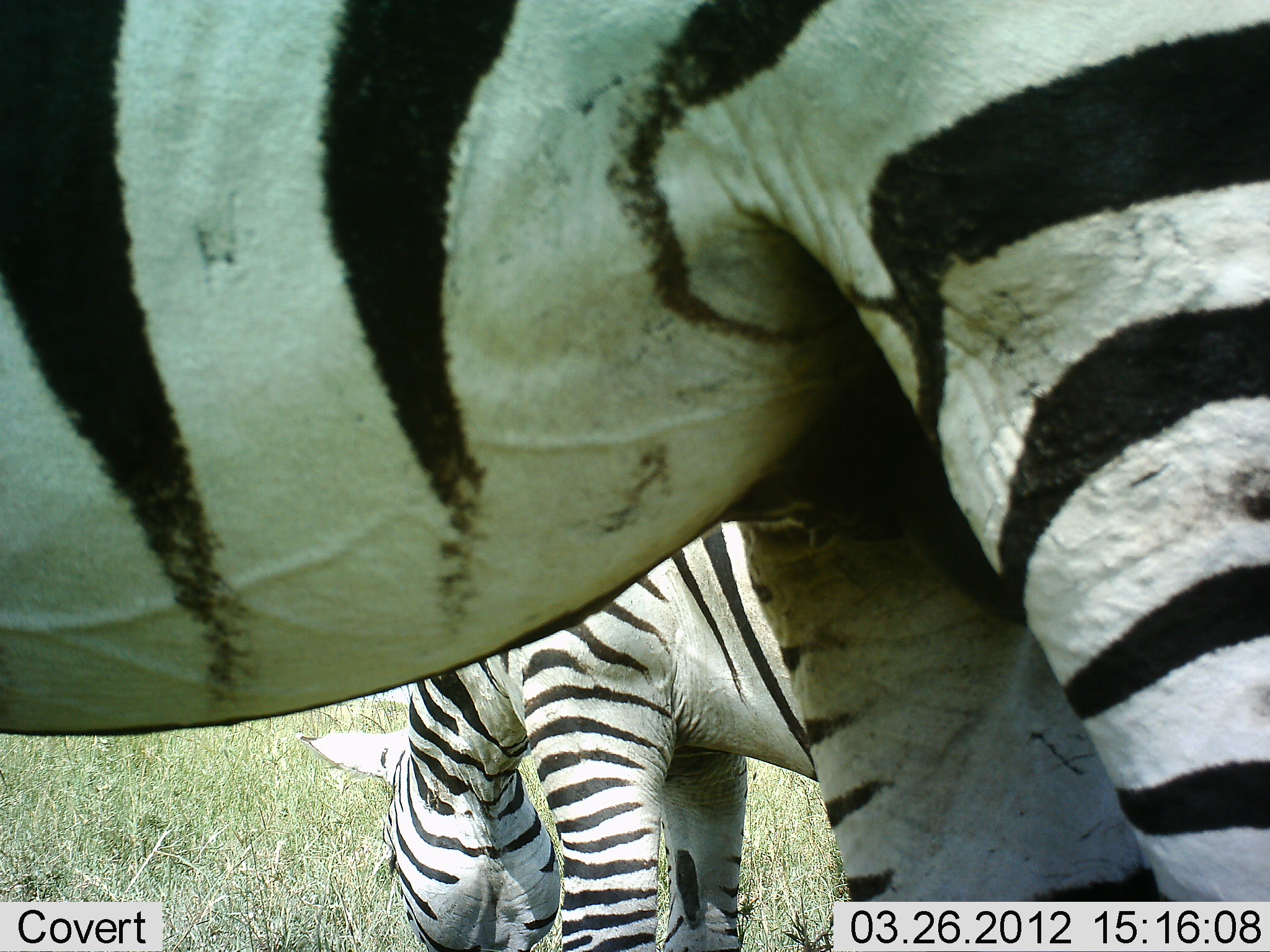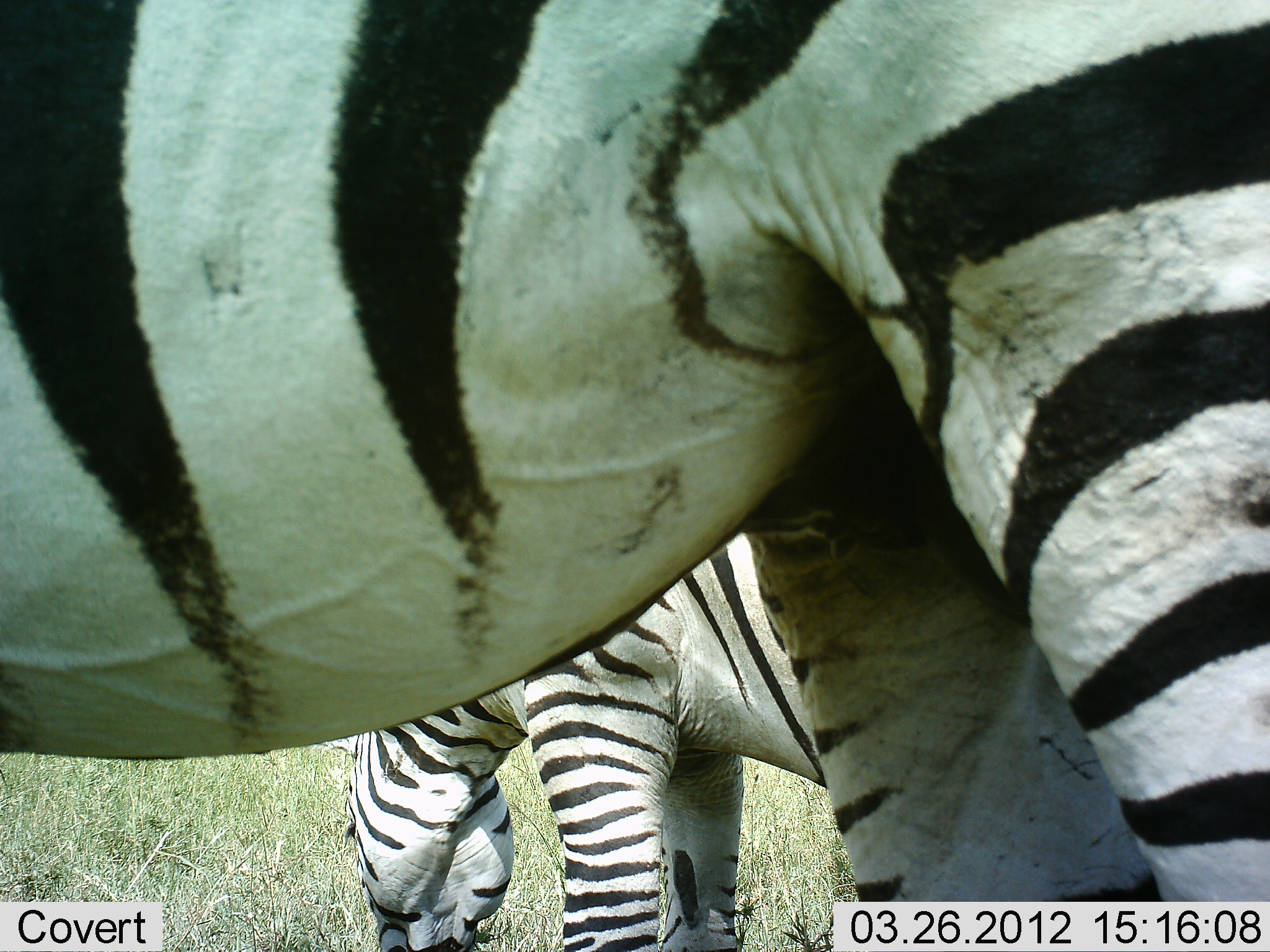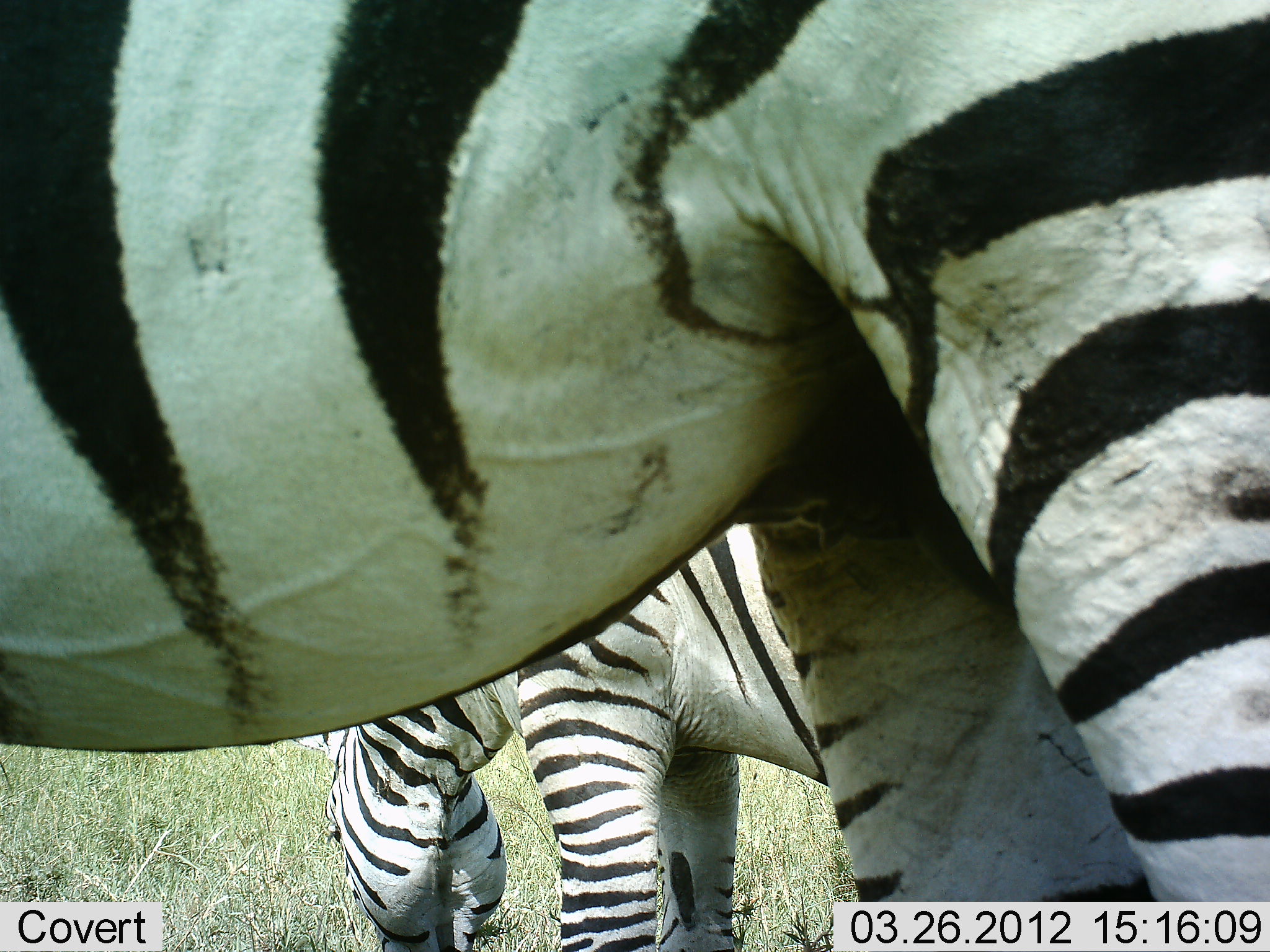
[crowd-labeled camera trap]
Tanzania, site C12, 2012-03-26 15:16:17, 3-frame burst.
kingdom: Animalia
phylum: Chordata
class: Mammalia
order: Perissodactyla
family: Equidae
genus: Equus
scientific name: Equus quagga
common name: plains zebra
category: zebra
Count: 2.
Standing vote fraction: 75%.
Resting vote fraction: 0%.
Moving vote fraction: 0%.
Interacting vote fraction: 0%.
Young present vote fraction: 8%.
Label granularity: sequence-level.